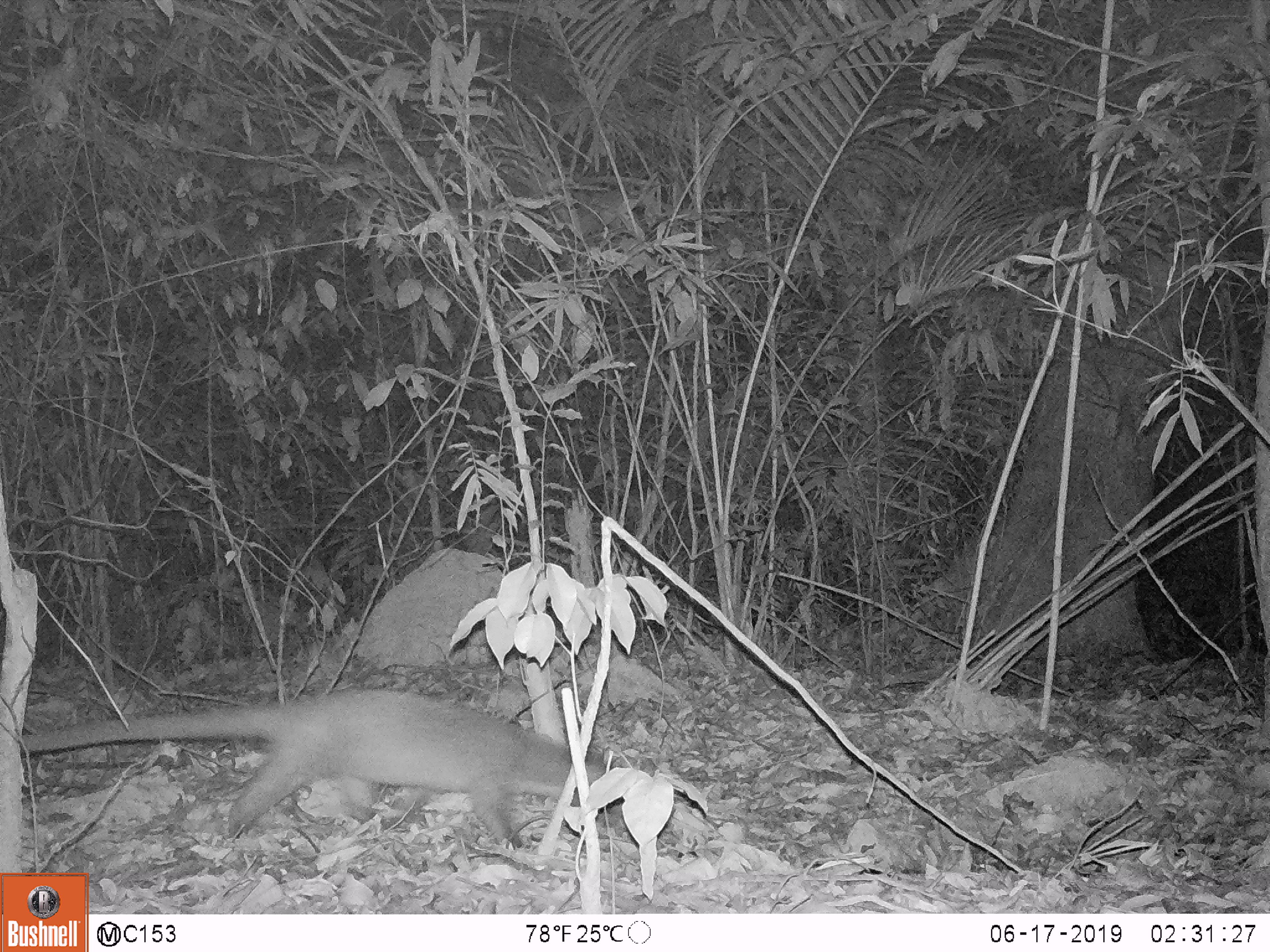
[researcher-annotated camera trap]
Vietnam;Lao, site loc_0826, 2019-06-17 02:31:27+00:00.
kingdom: Animalia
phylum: Chordata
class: Mammalia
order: Carnivora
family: Viverridae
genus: Paguma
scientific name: Paguma larvata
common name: masked palm civet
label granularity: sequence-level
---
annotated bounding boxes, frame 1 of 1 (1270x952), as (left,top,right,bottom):
masked palm civet: (20,688,606,849)